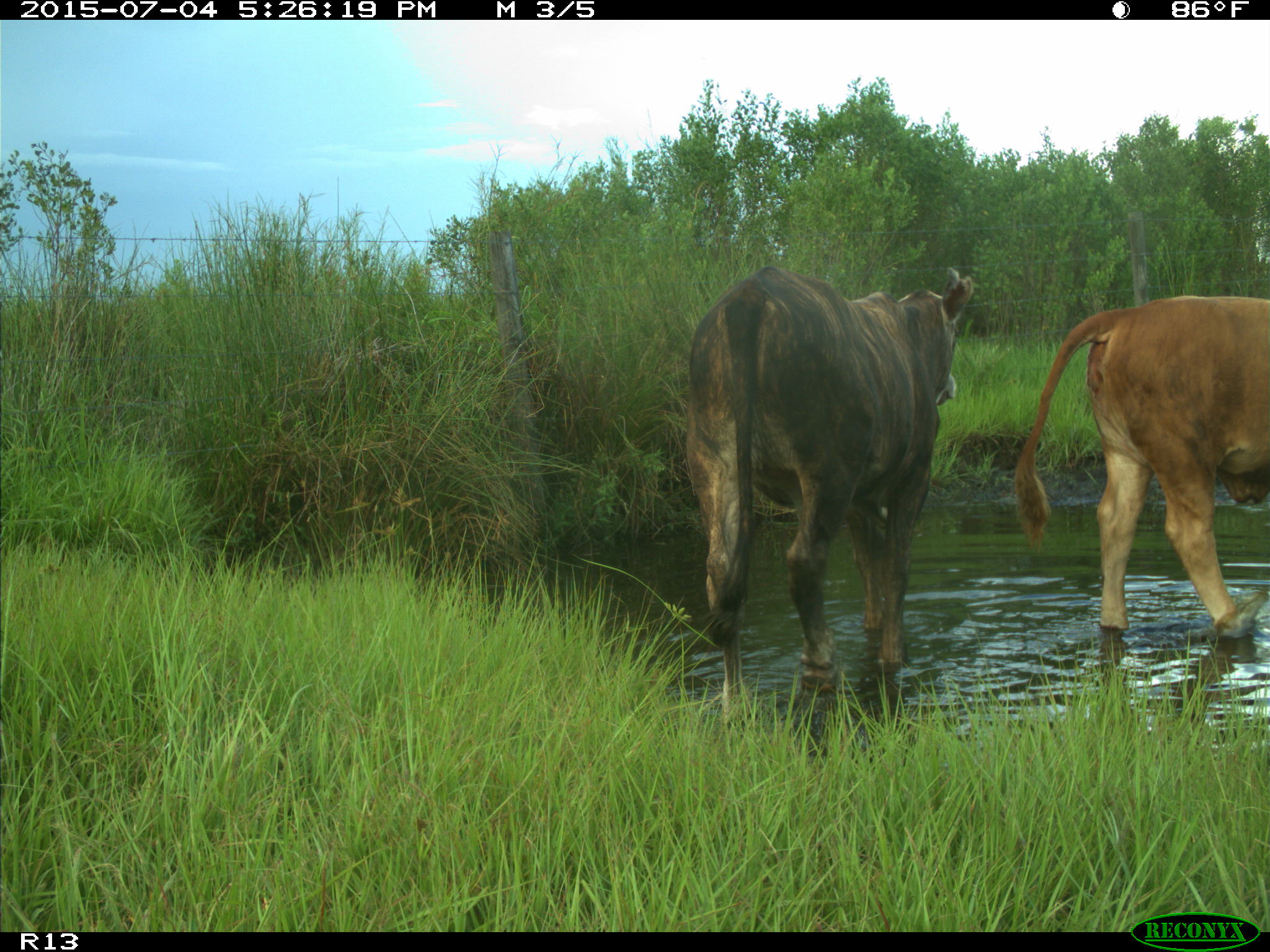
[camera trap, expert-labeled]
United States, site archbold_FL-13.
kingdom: Animalia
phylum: Chordata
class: Mammalia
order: Artiodactyla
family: Bovidae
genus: Bos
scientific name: Bos taurus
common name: domestic cow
Bos taurus (domestic cow).